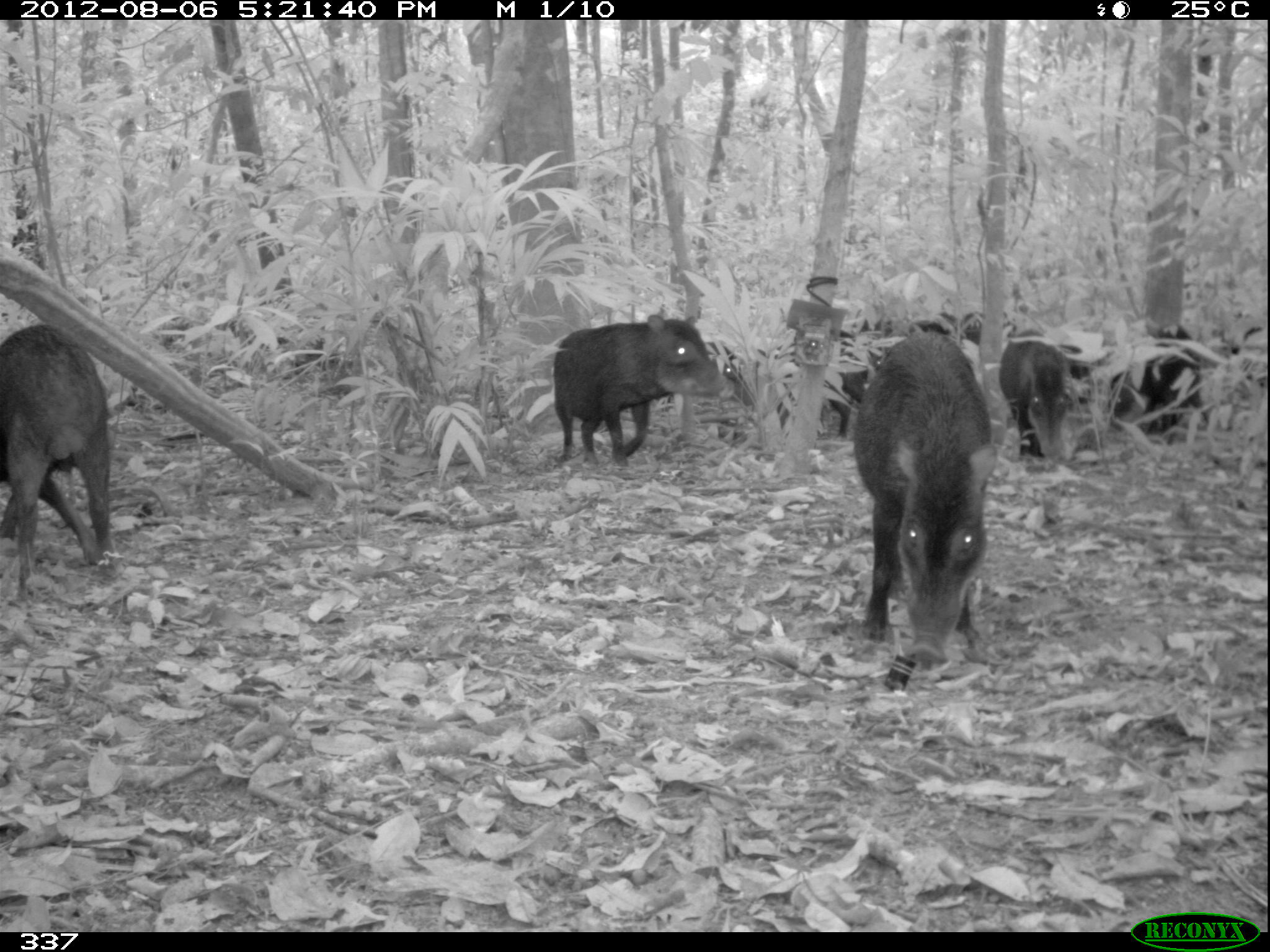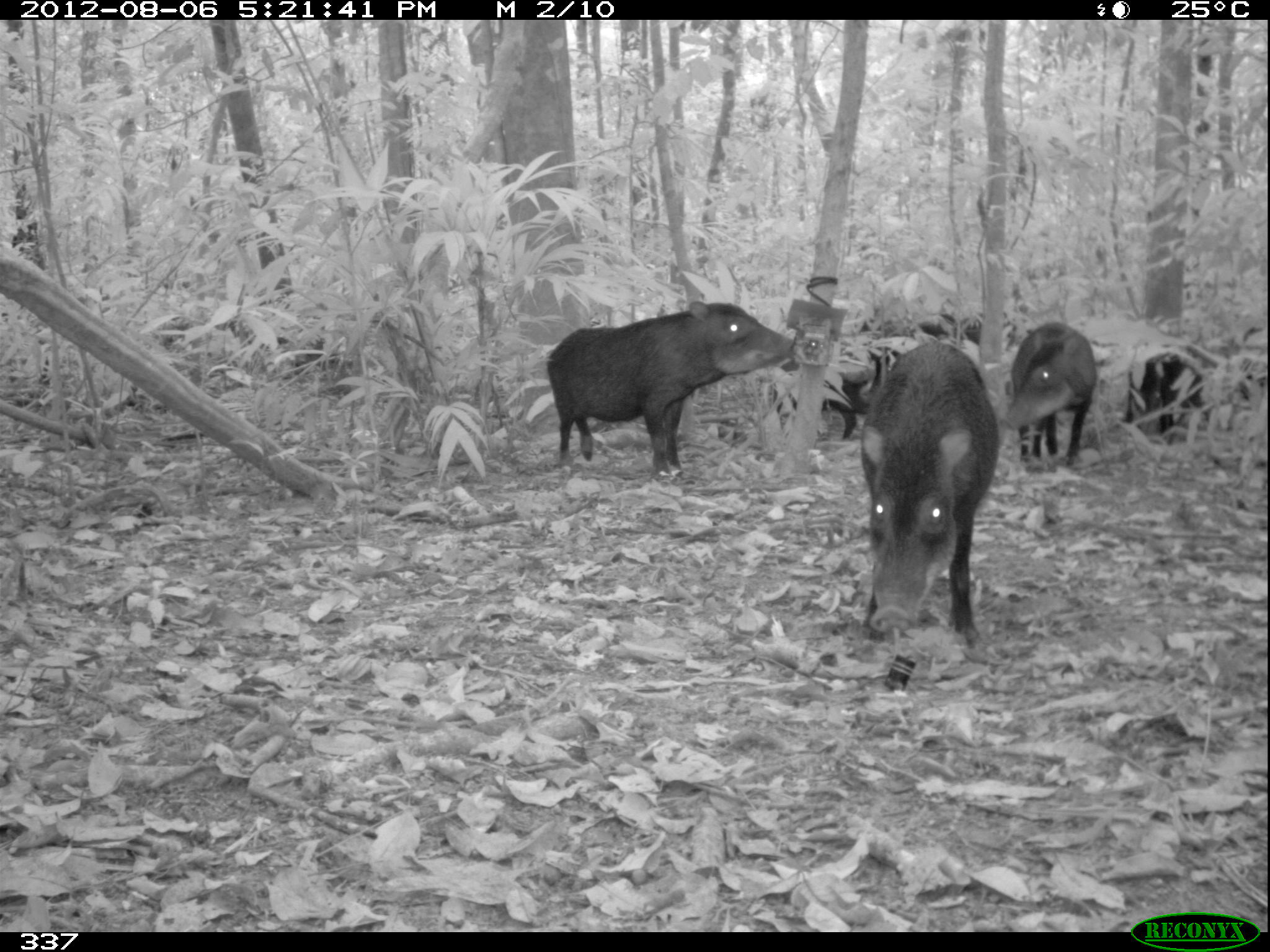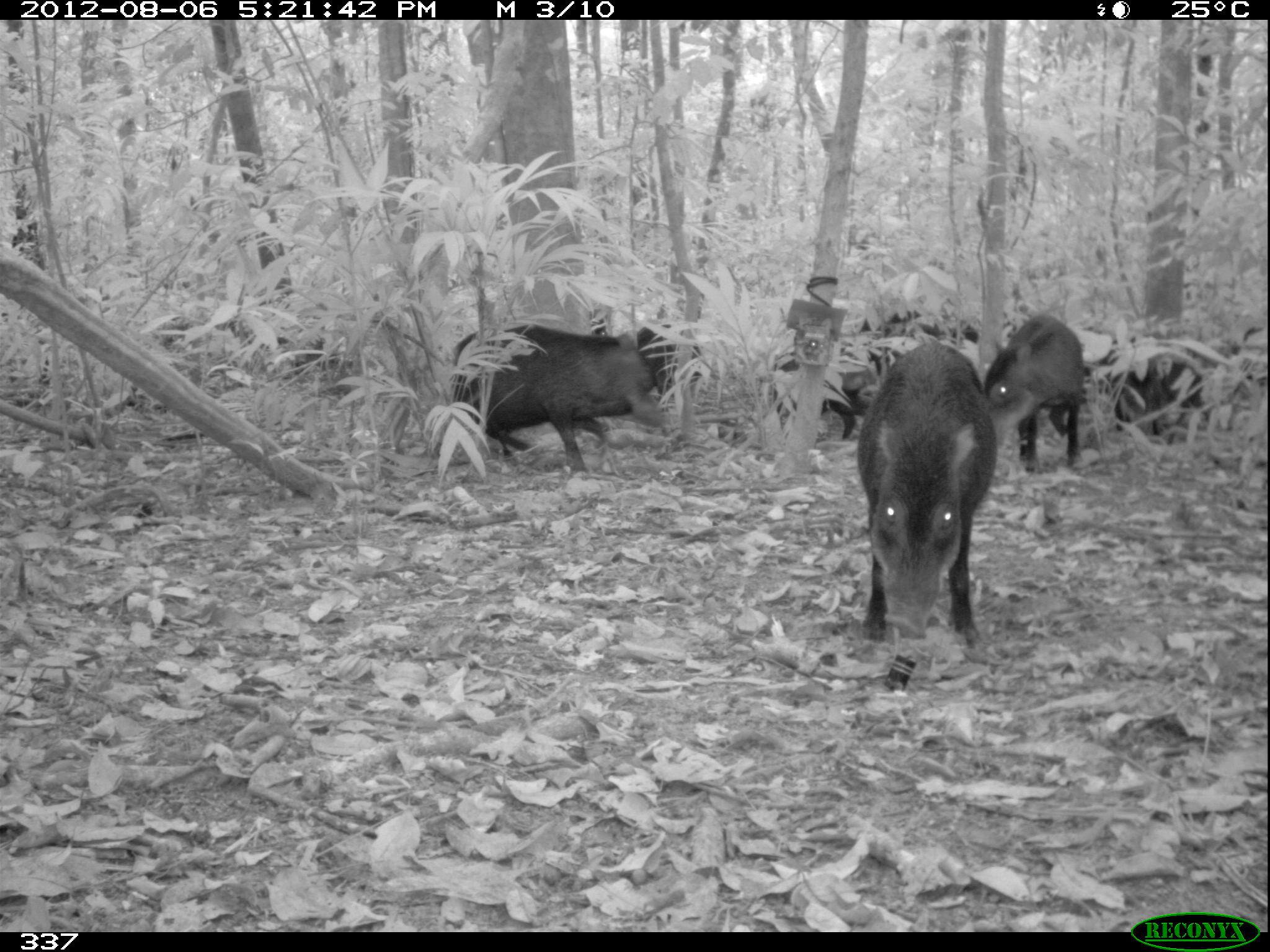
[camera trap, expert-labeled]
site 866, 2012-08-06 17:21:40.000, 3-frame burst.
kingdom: Animalia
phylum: Chordata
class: Mammalia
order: Artiodactyla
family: Tayassuidae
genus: Tayassu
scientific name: Tayassu pecari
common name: white-lipped peccary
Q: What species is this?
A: Tayassu pecari (white-lipped peccary).